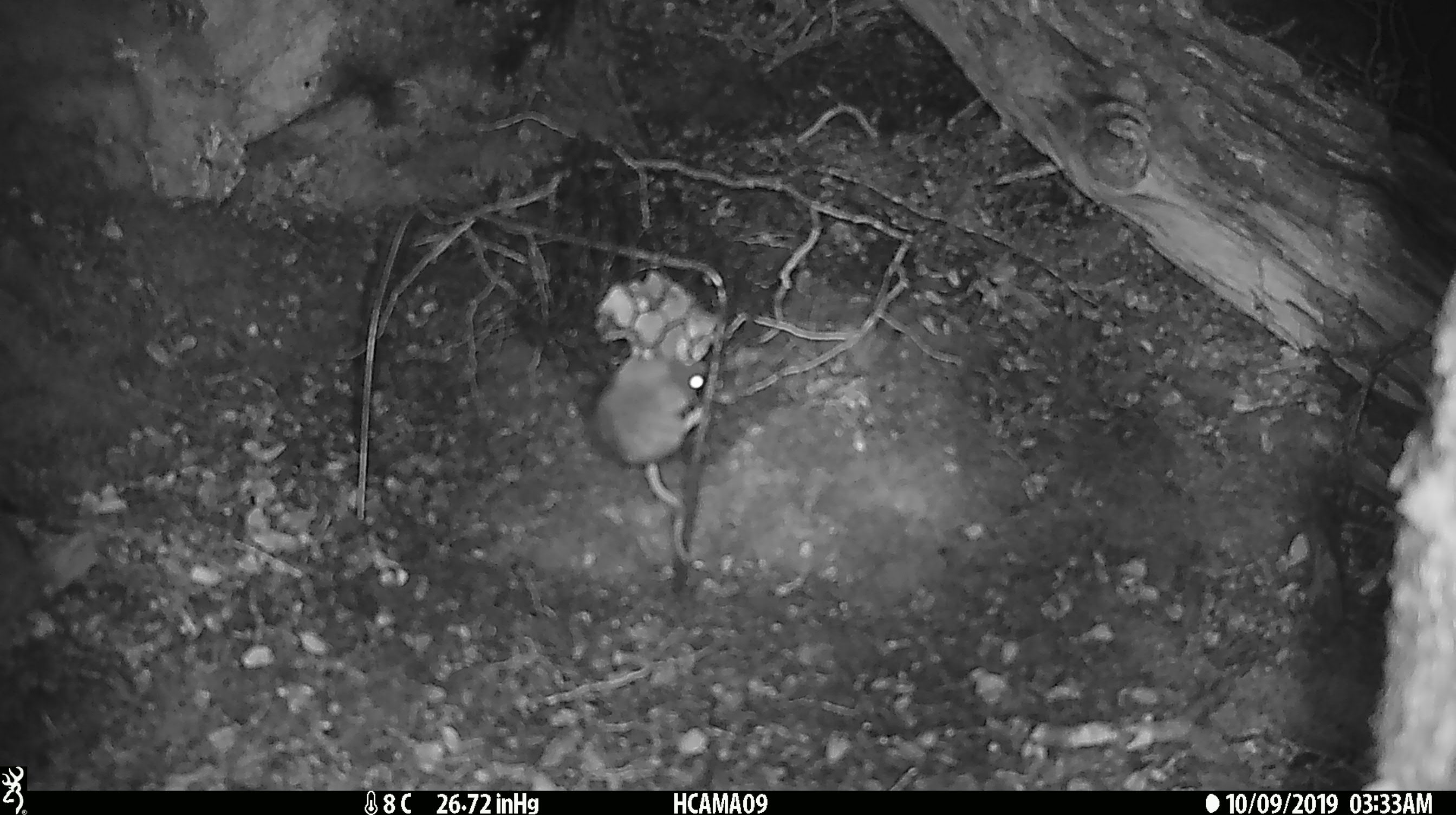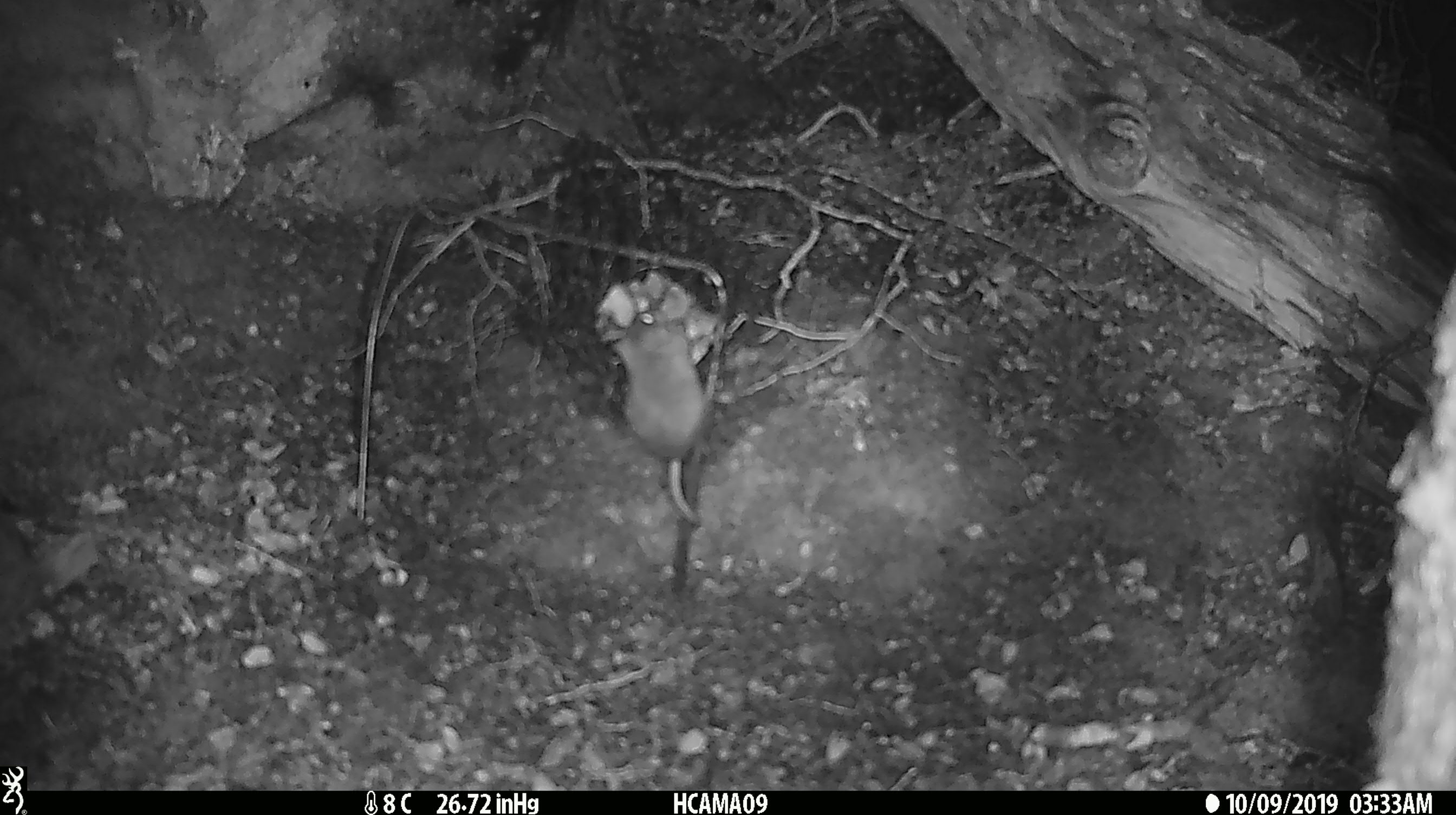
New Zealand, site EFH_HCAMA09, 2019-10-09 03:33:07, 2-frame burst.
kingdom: Animalia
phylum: Chordata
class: Mammalia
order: Rodentia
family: Muridae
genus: Mus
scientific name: Mus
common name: mouse